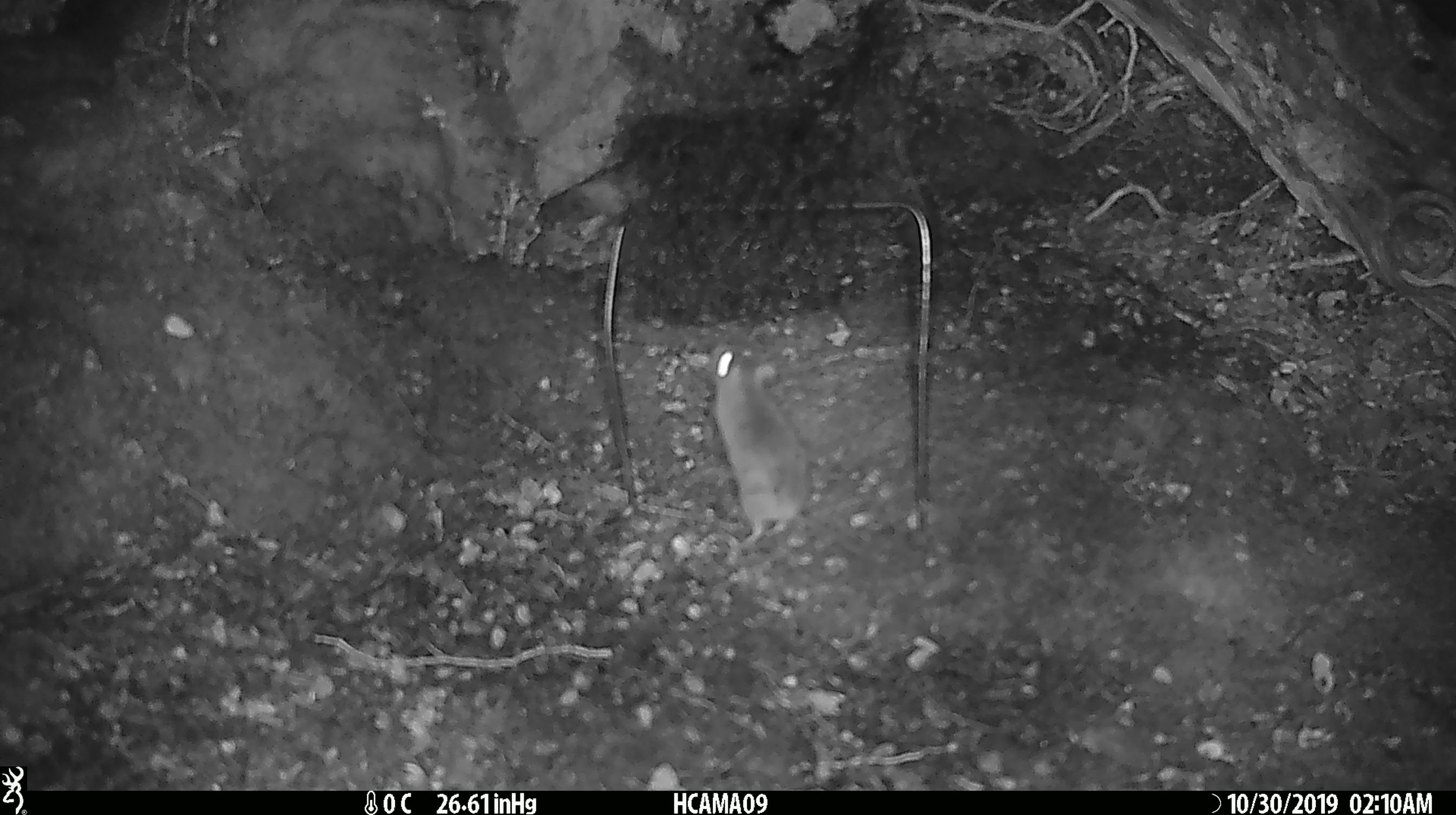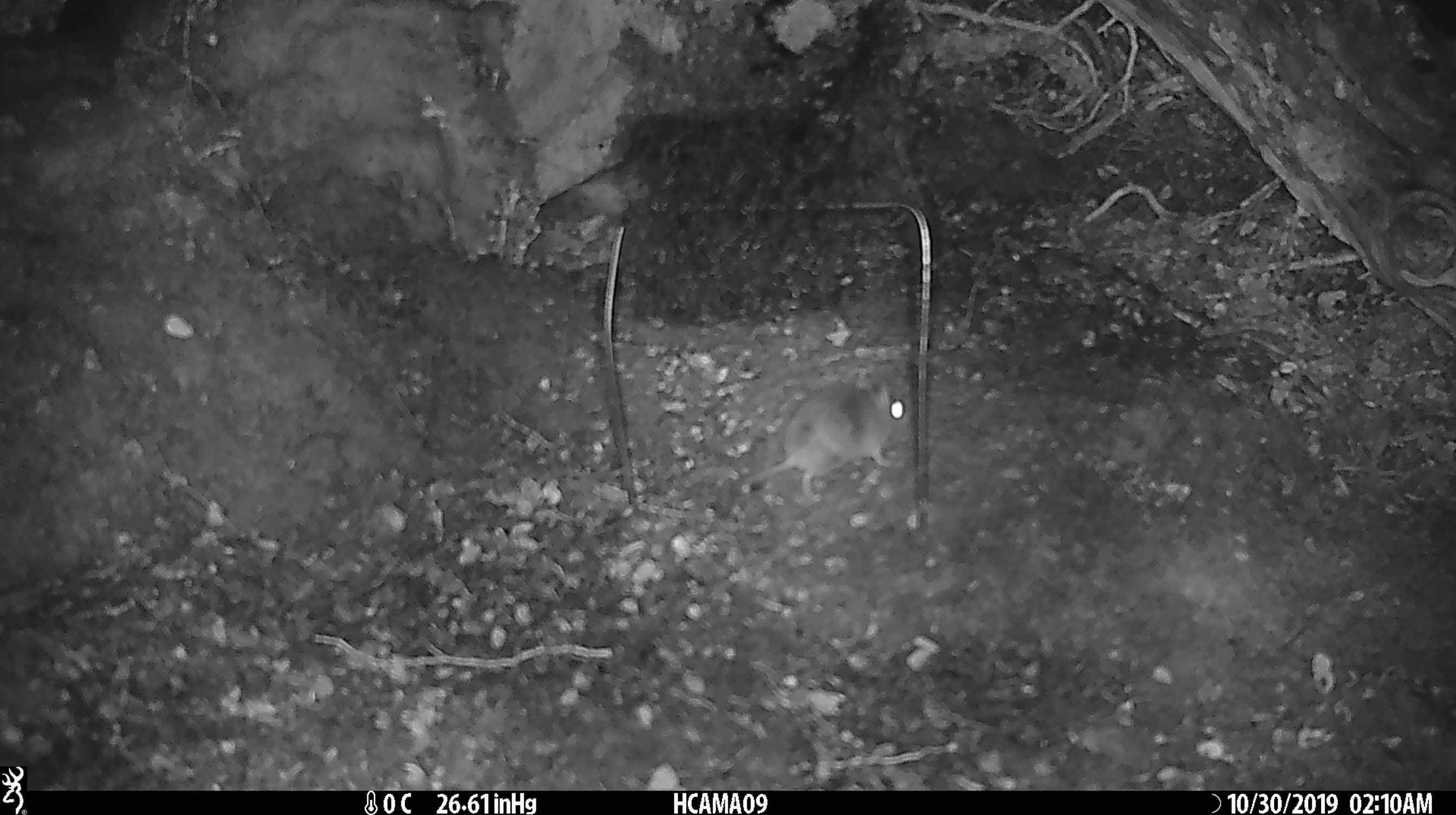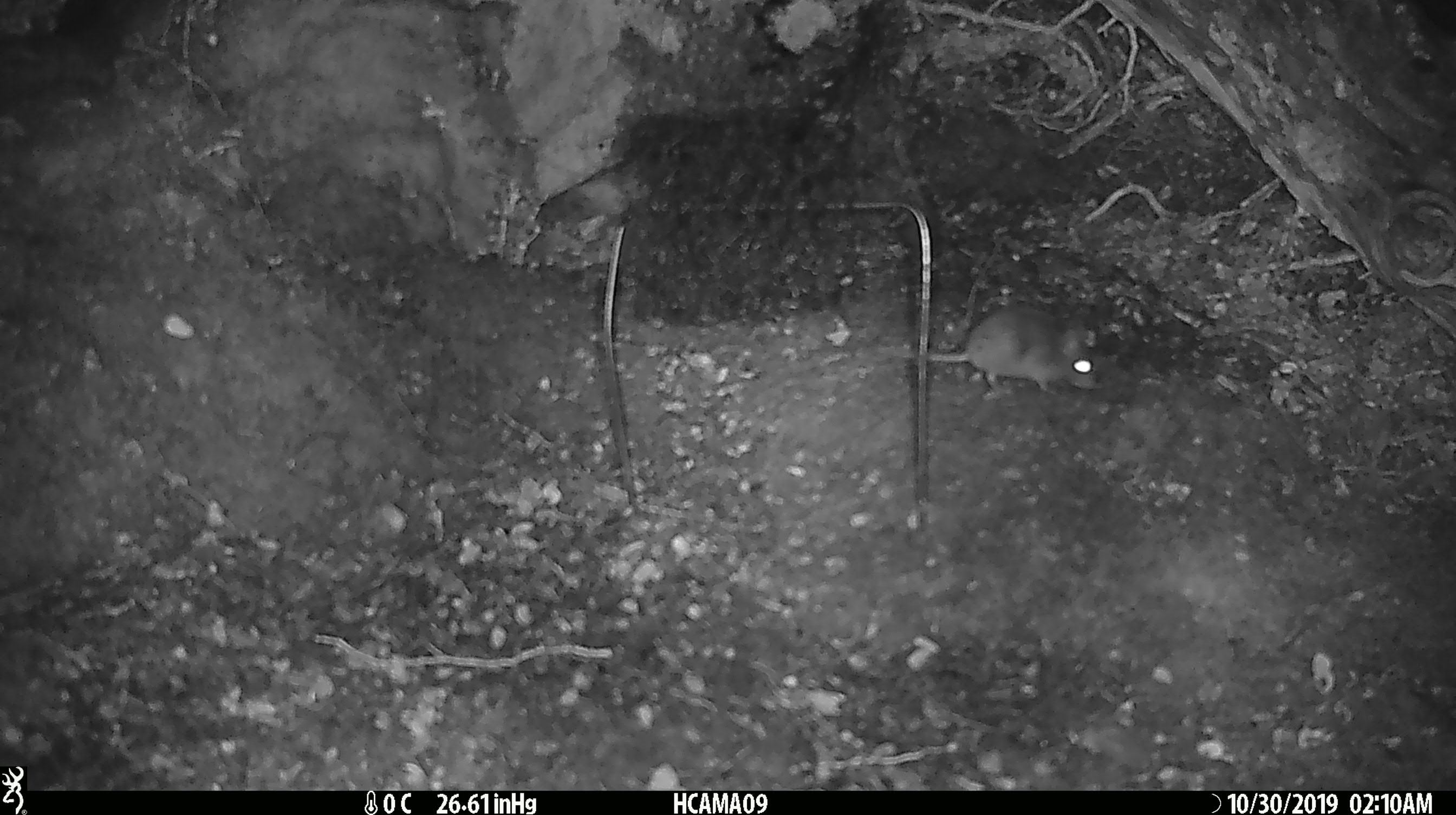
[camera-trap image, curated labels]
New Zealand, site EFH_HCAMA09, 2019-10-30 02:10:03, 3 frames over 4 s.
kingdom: Animalia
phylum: Chordata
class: Mammalia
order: Rodentia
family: Muridae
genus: Mus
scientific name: Mus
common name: mouse